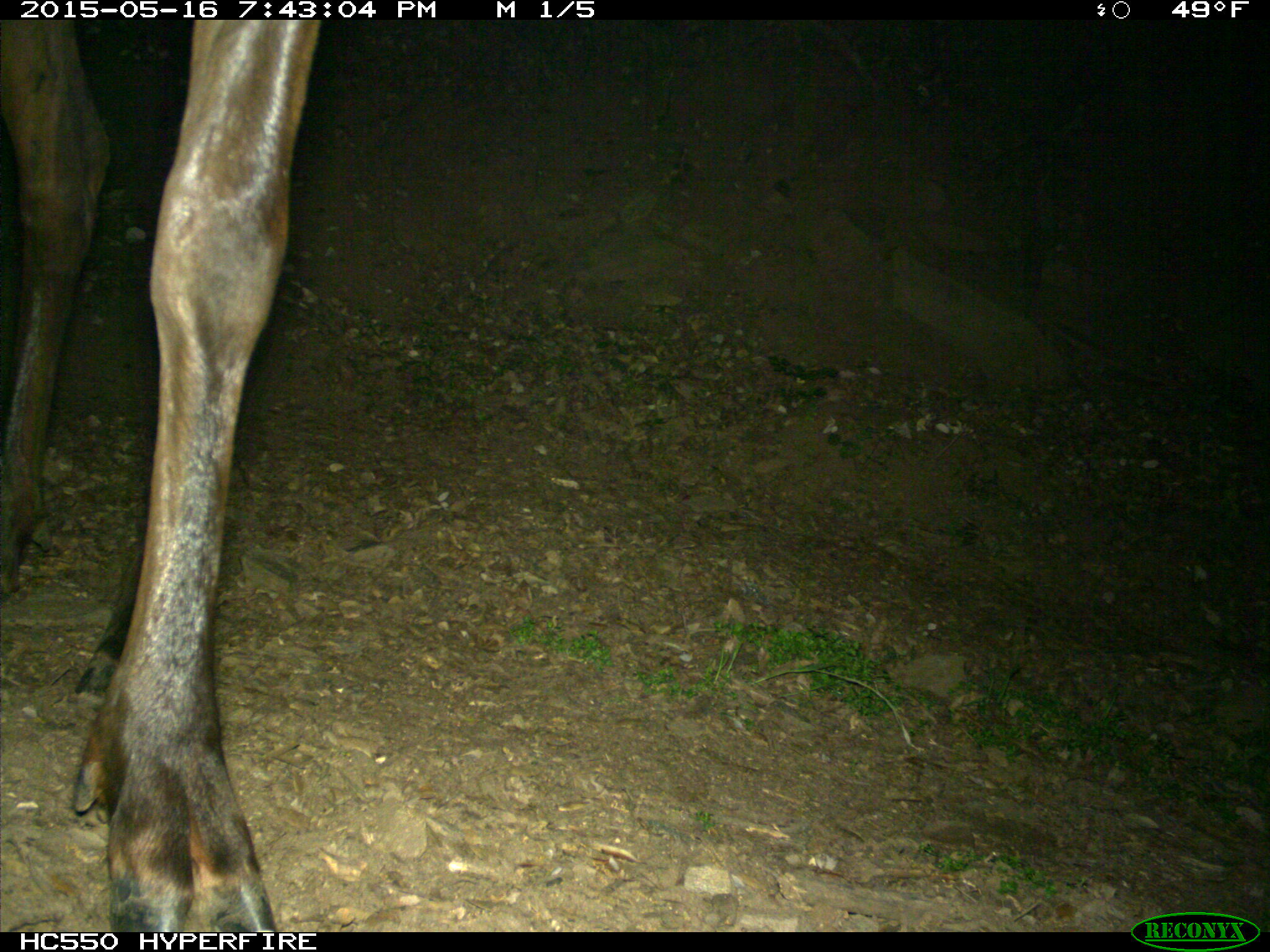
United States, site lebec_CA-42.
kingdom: Animalia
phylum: Chordata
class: Mammalia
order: Artiodactyla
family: Cervidae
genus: Cervus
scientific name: Cervus canadensis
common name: elk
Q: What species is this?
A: Cervus canadensis (elk).